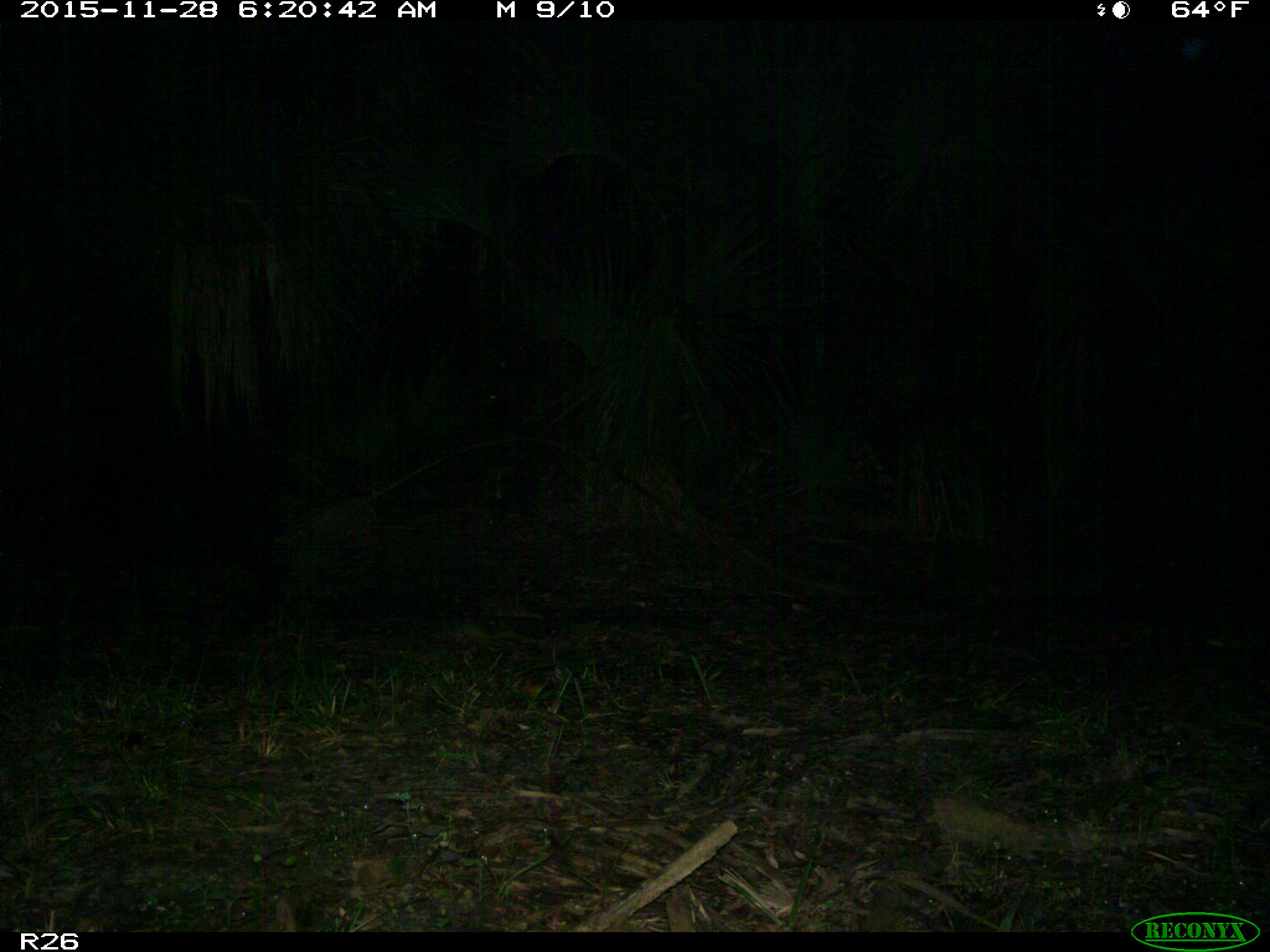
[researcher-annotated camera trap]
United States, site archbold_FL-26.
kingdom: Animalia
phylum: Chordata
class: Mammalia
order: Artiodactyla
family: Suidae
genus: Sus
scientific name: Sus scrofa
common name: wild boar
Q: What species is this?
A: Sus scrofa (wild boar).